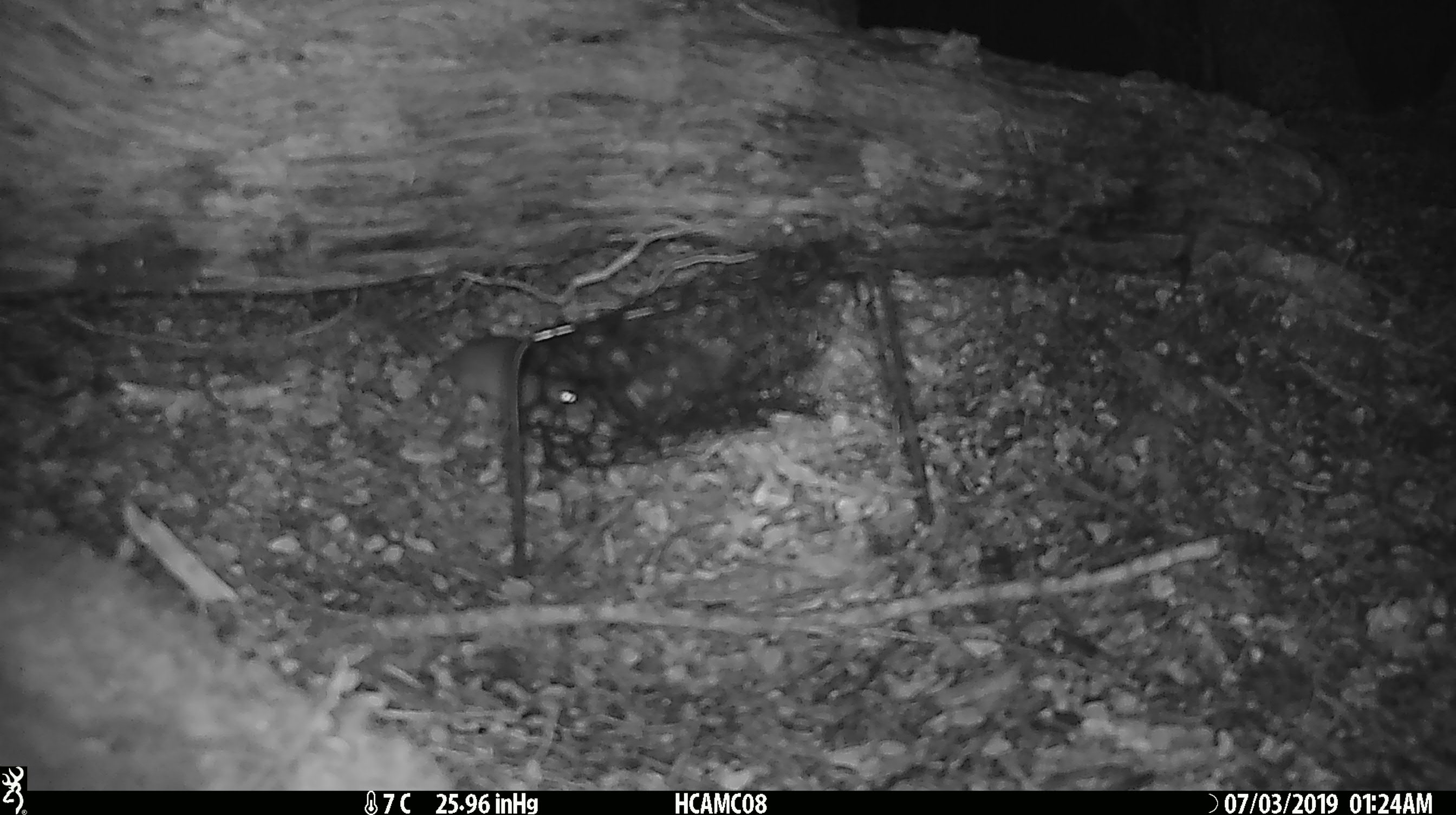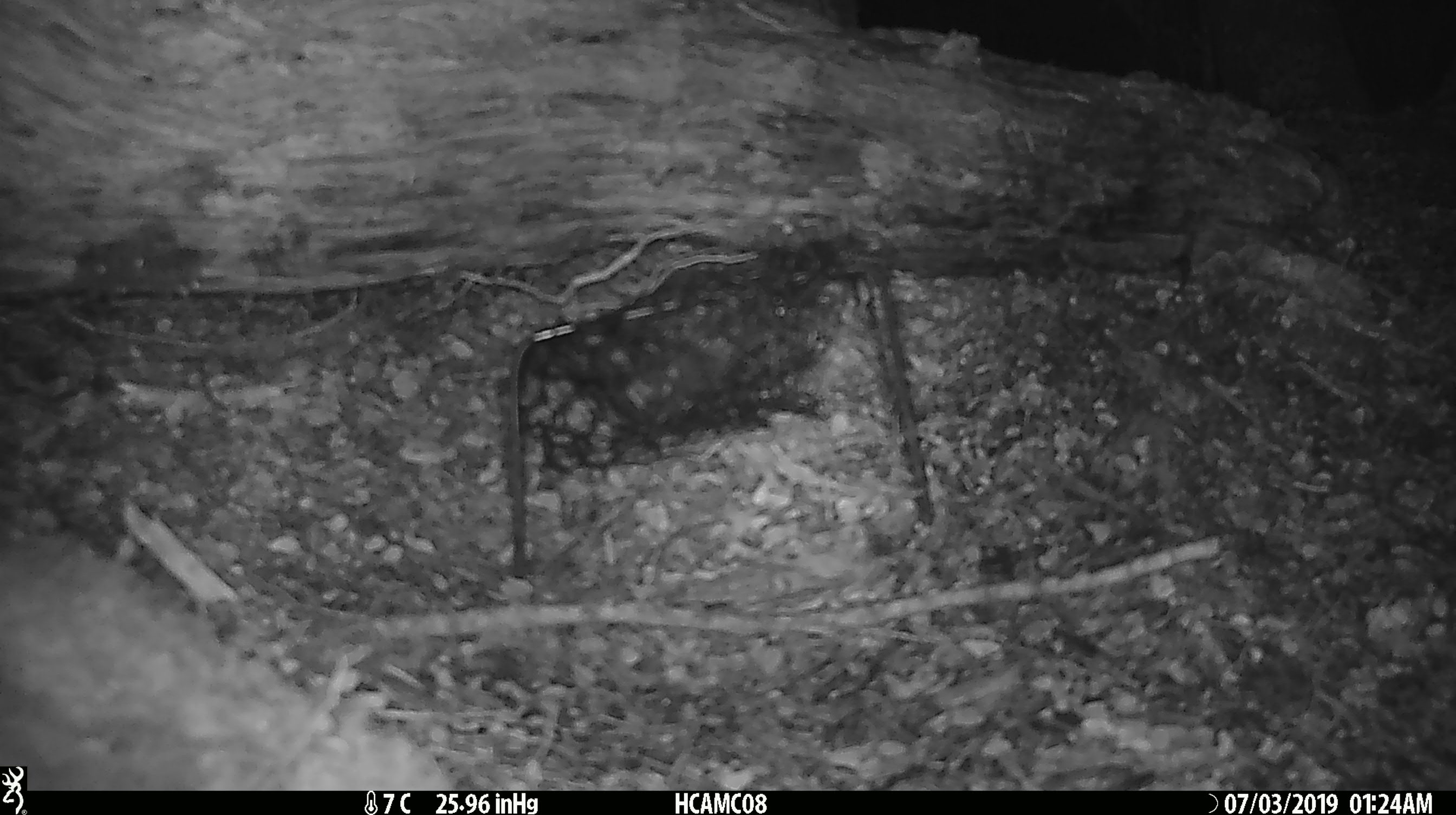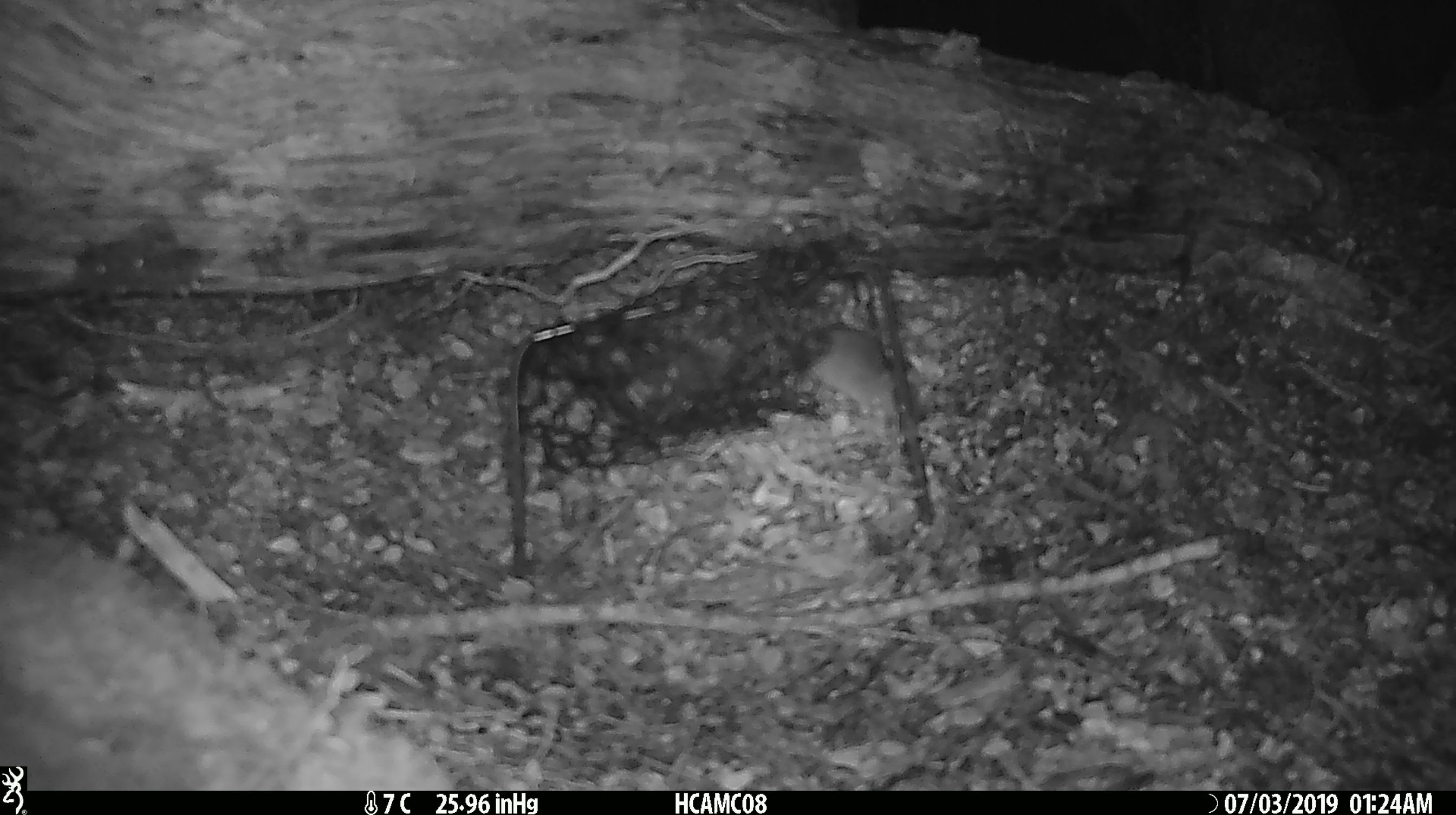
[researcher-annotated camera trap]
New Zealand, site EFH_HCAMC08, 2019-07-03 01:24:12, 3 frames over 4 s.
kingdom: Animalia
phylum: Chordata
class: Mammalia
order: Rodentia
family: Muridae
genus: Mus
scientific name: Mus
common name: mouse